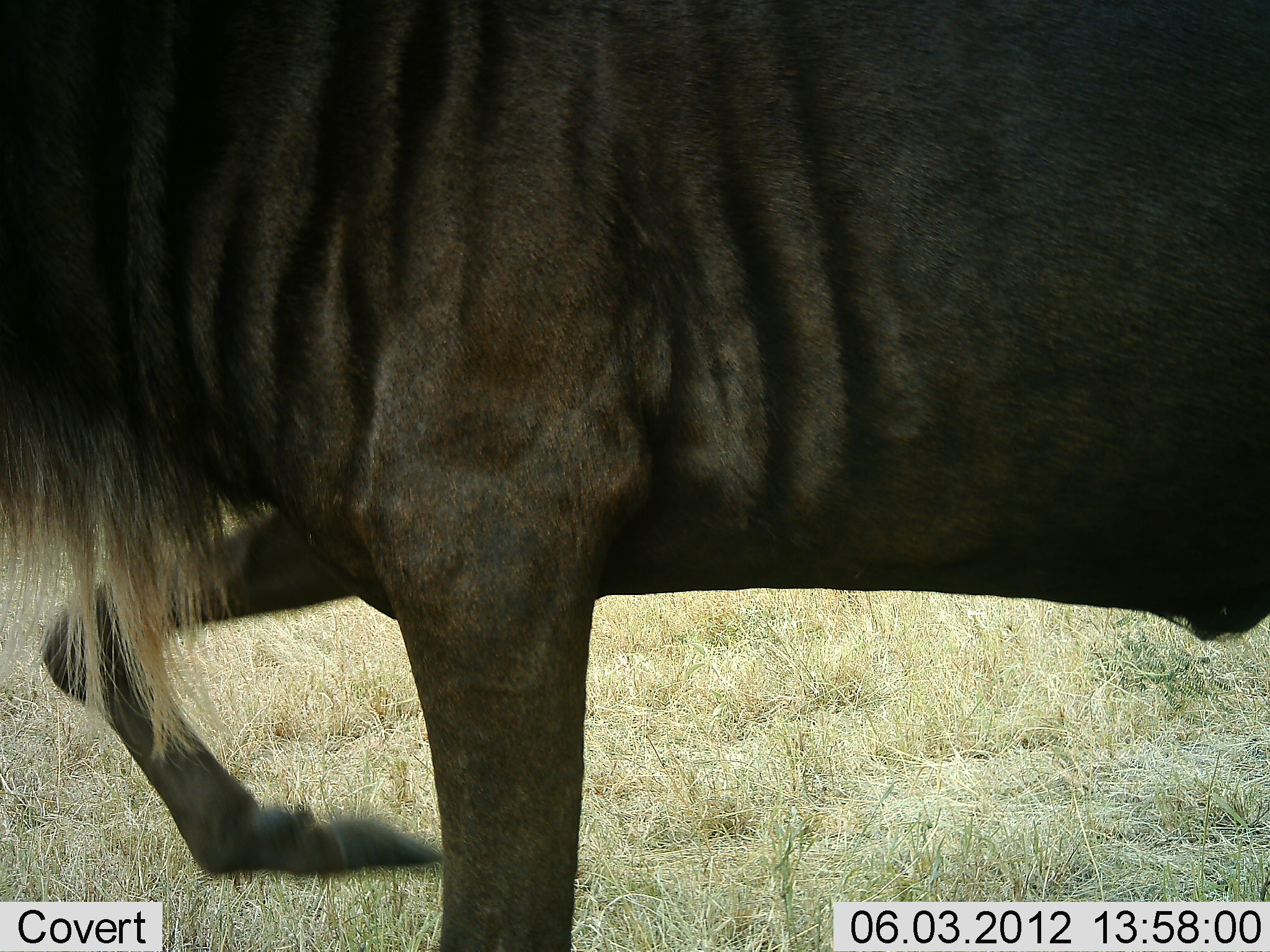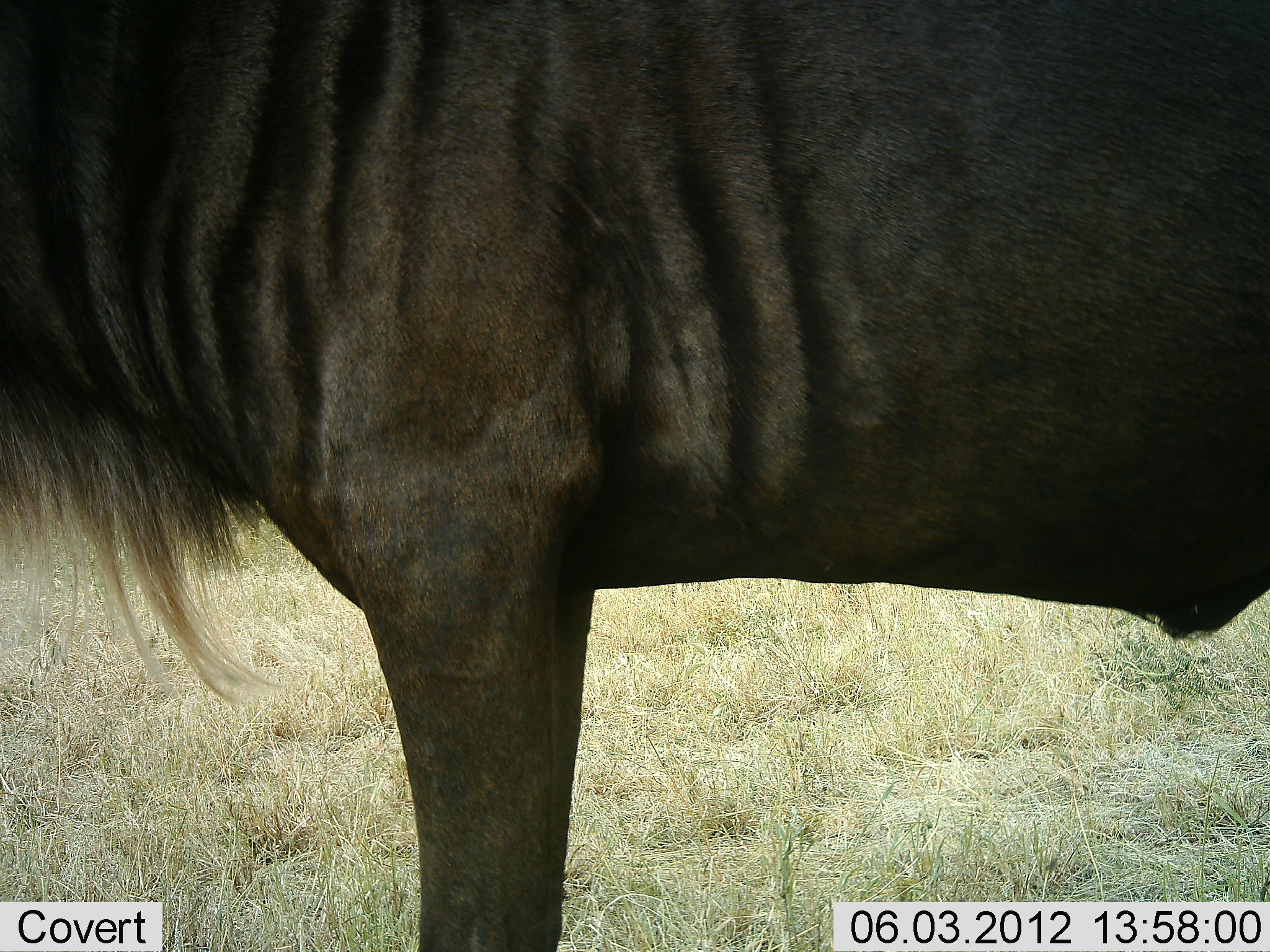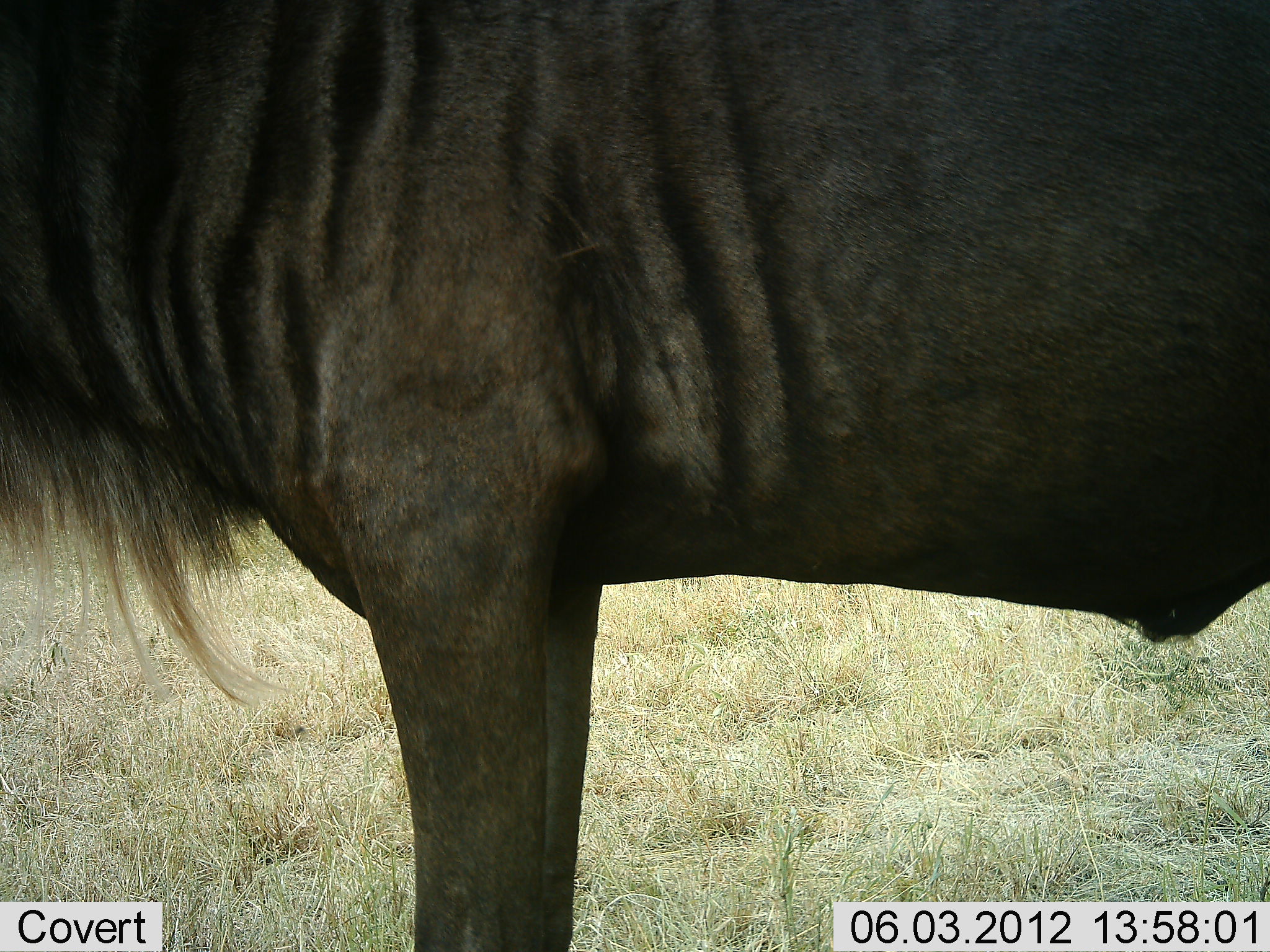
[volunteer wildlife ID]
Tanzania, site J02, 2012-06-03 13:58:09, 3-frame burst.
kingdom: Animalia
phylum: Chordata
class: Mammalia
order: Artiodactyla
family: Bovidae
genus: Connochaetes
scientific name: Connochaetes taurinus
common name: blue wildebeest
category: wildebeest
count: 1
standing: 100%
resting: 0%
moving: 0%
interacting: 0%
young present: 0%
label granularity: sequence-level